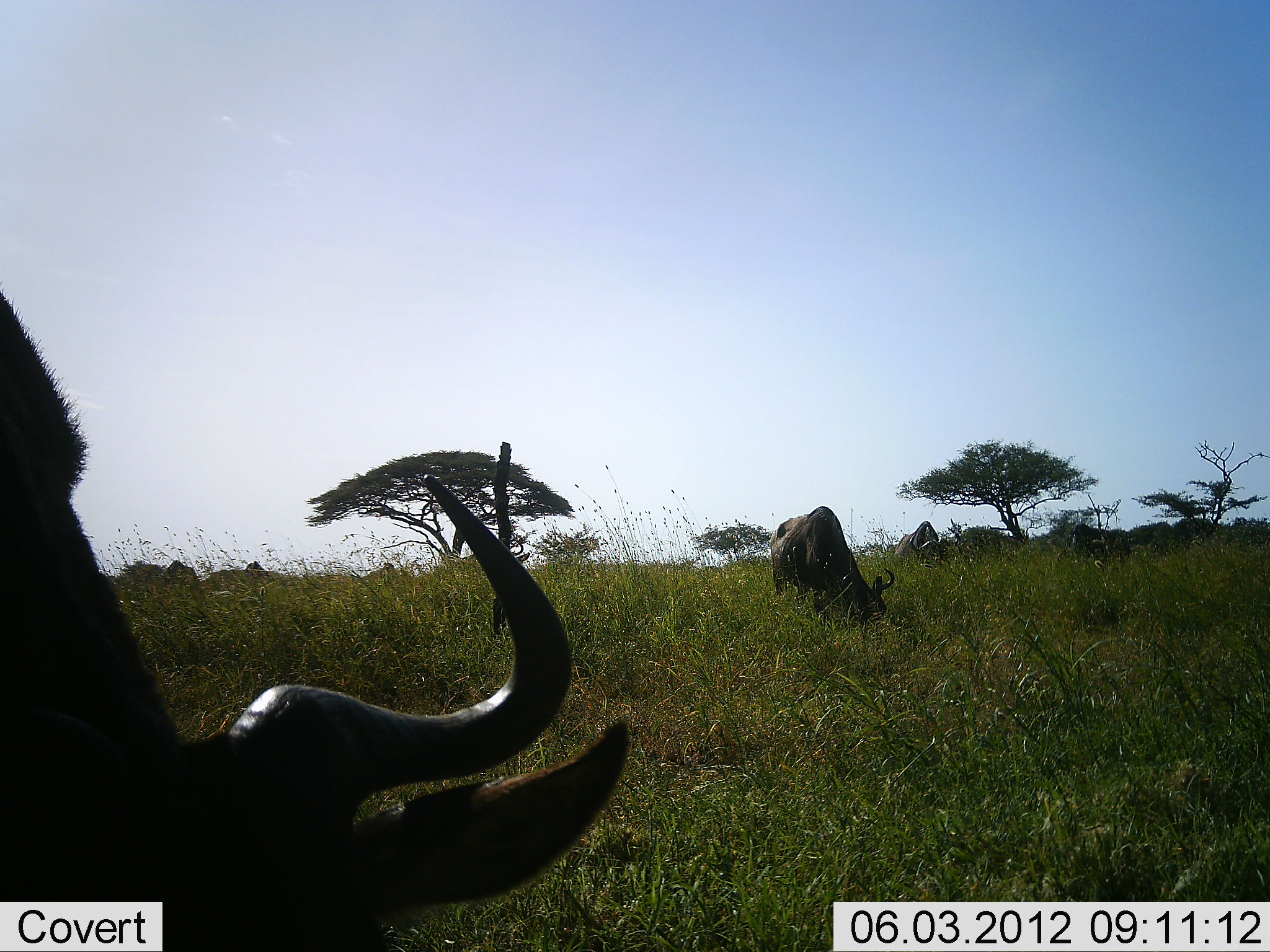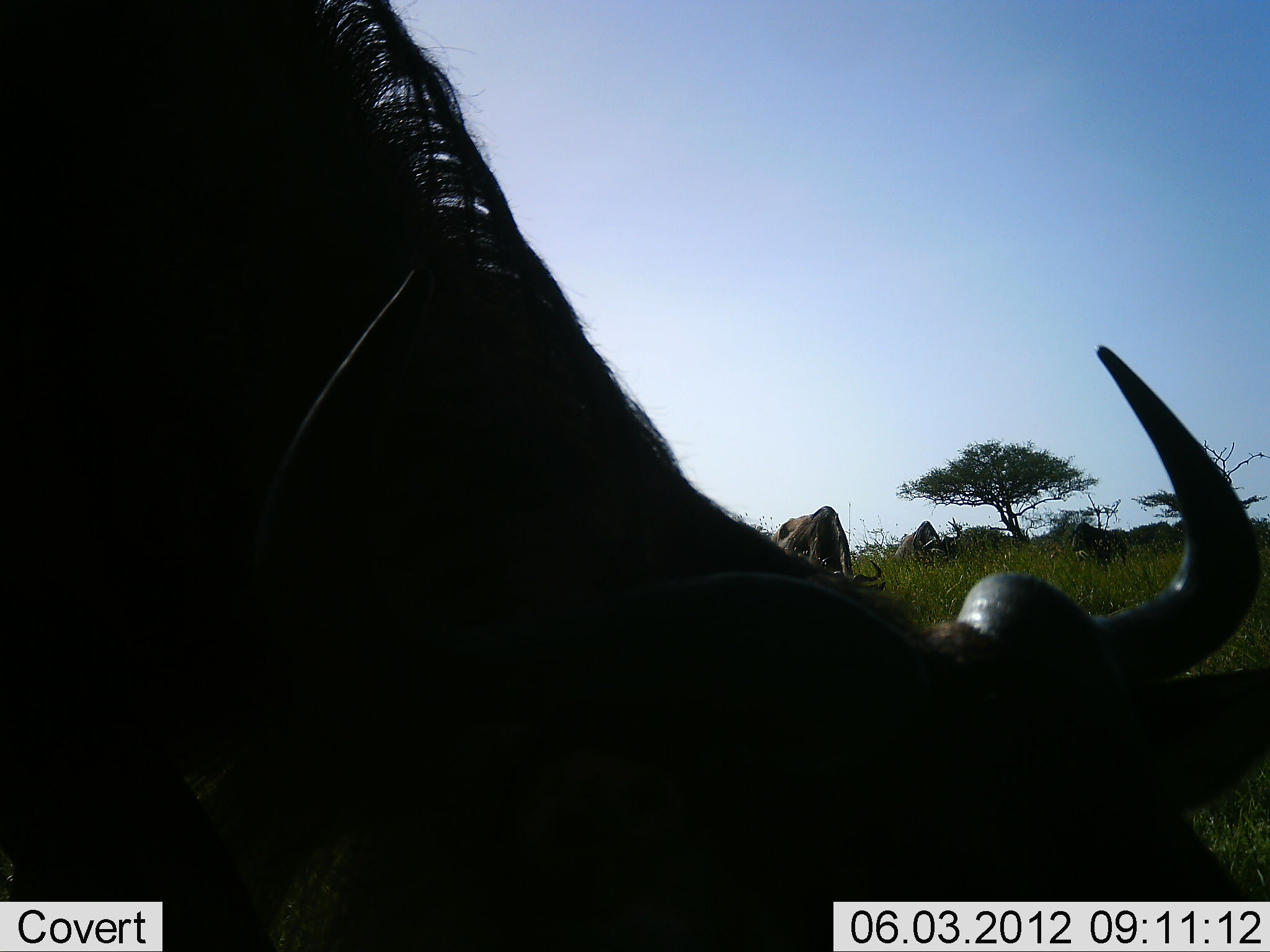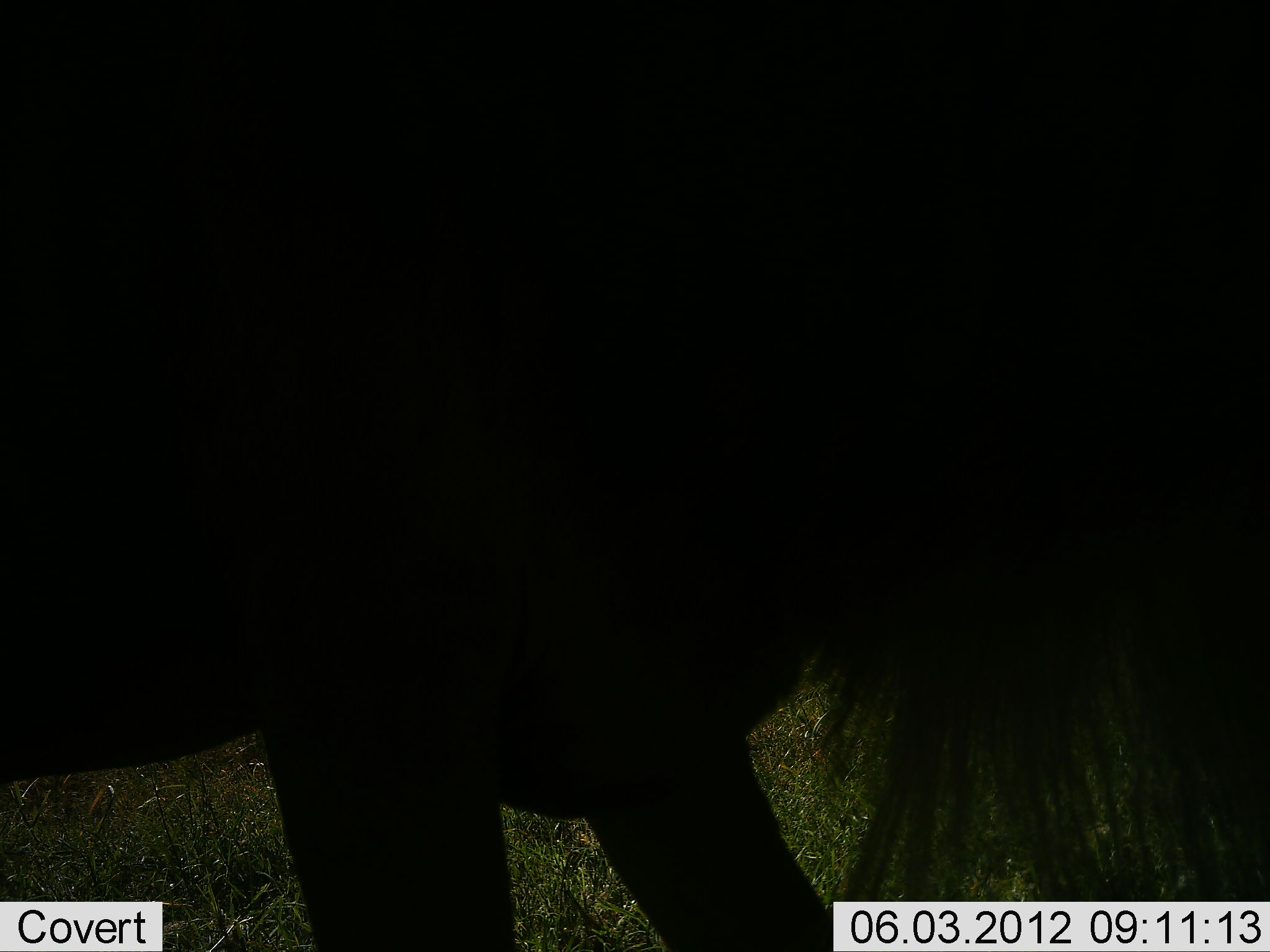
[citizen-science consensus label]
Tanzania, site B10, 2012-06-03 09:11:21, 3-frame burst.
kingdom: Animalia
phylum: Chordata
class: Mammalia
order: Artiodactyla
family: Bovidae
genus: Connochaetes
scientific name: Connochaetes taurinus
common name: blue wildebeest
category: wildebeest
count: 4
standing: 40%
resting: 0%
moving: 50%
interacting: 0%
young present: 0%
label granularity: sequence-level